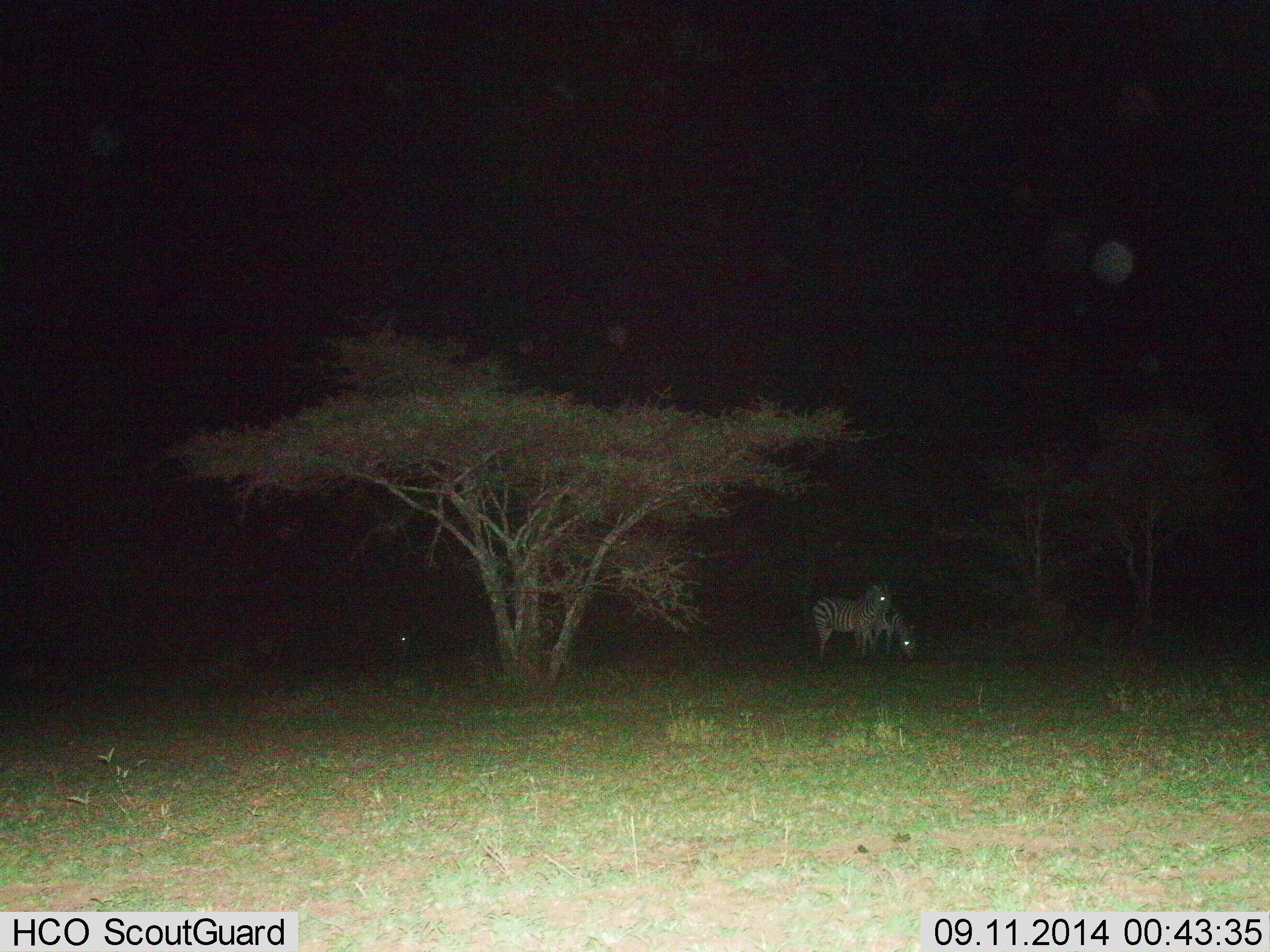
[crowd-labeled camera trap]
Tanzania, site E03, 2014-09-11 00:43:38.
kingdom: Animalia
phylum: Chordata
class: Mammalia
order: Perissodactyla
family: Equidae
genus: Equus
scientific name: Equus quagga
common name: plains zebra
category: zebra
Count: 2.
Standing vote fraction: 100%.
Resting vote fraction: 0%.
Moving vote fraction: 10%.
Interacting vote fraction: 0%.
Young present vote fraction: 0%.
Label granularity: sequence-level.